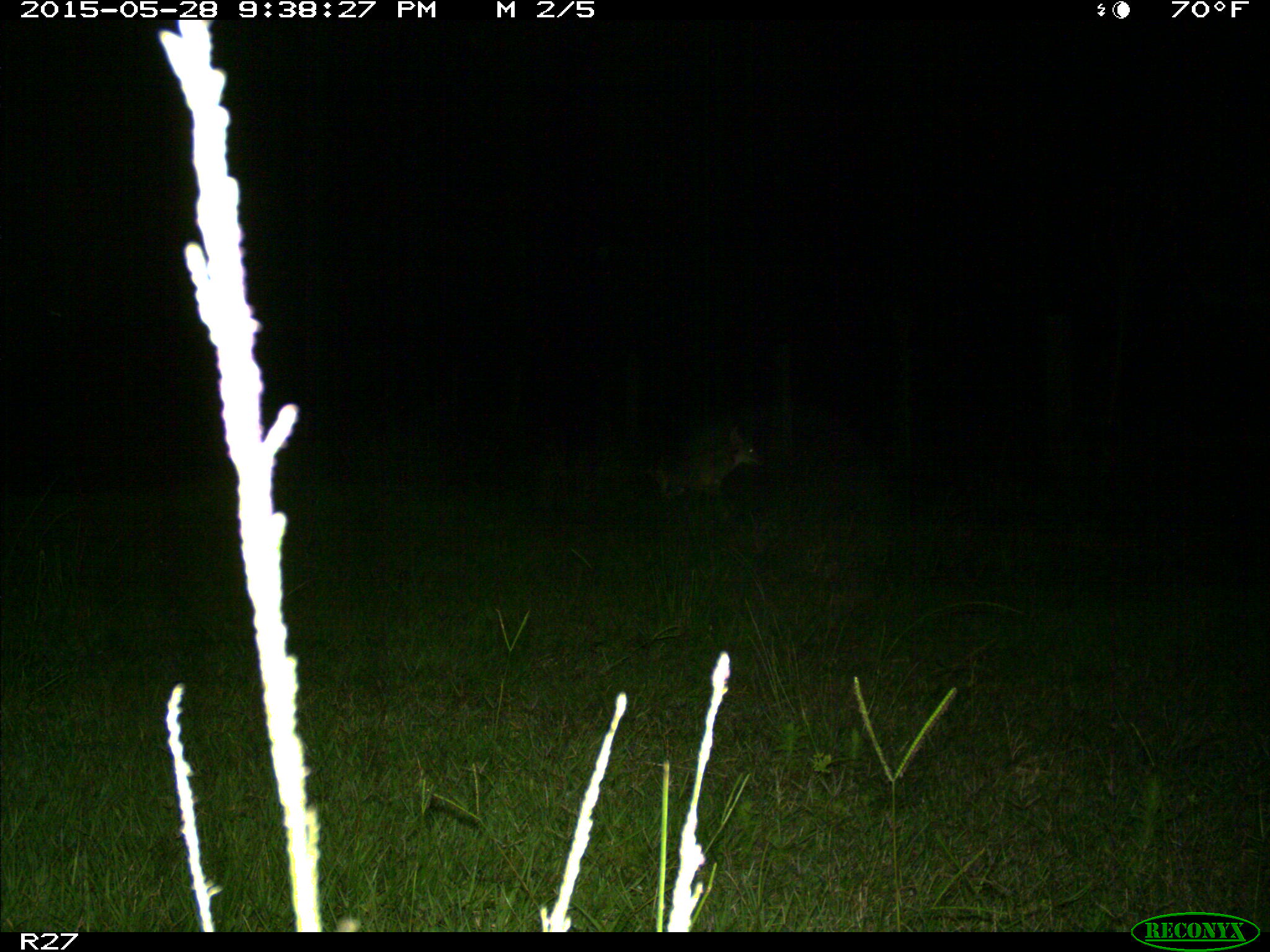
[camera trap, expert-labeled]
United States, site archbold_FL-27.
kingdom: Animalia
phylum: Chordata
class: Mammalia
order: Carnivora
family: Canidae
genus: Canis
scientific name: Canis latrans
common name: coyote